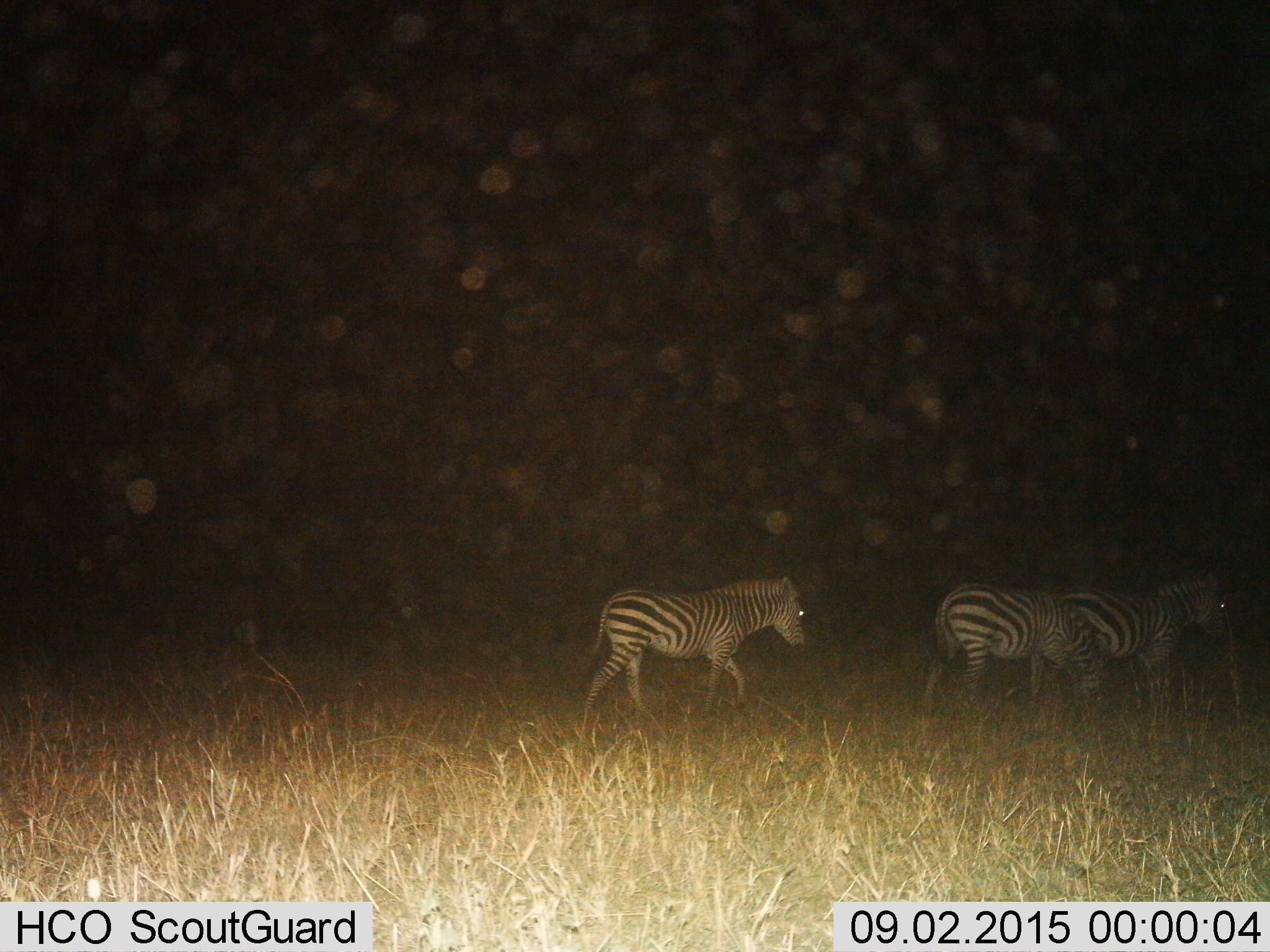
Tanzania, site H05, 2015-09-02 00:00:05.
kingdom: Animalia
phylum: Chordata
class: Mammalia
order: Perissodactyla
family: Equidae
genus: Equus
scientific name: Equus quagga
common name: plains zebra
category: zebra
Zebra (plains zebra) (Equus quagga), count 3. Behavior (volunteer vote fractions): standing 10%, resting 0%, moving 100%, interacting 0%. Young present (vote fraction): 10%. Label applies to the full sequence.